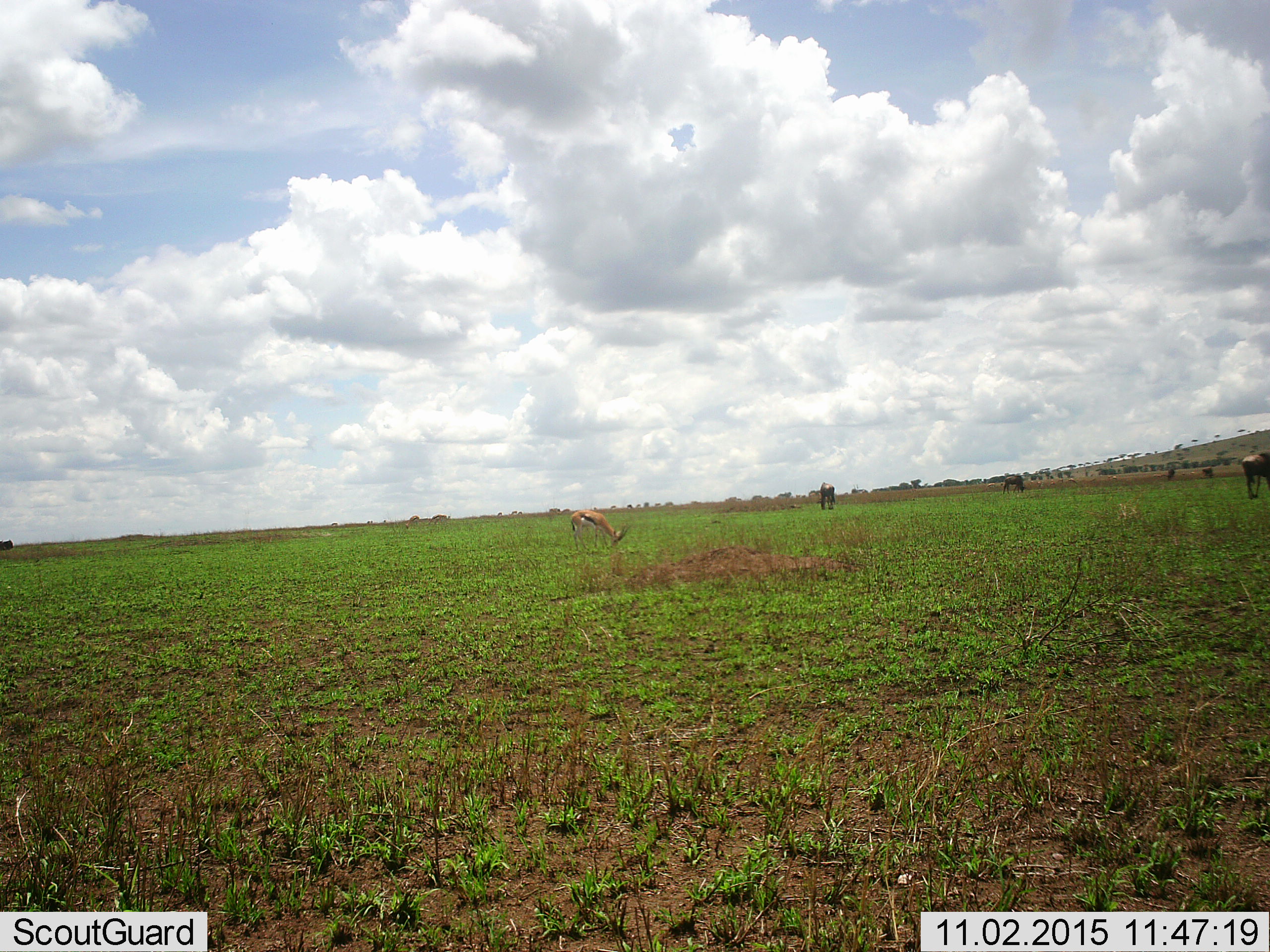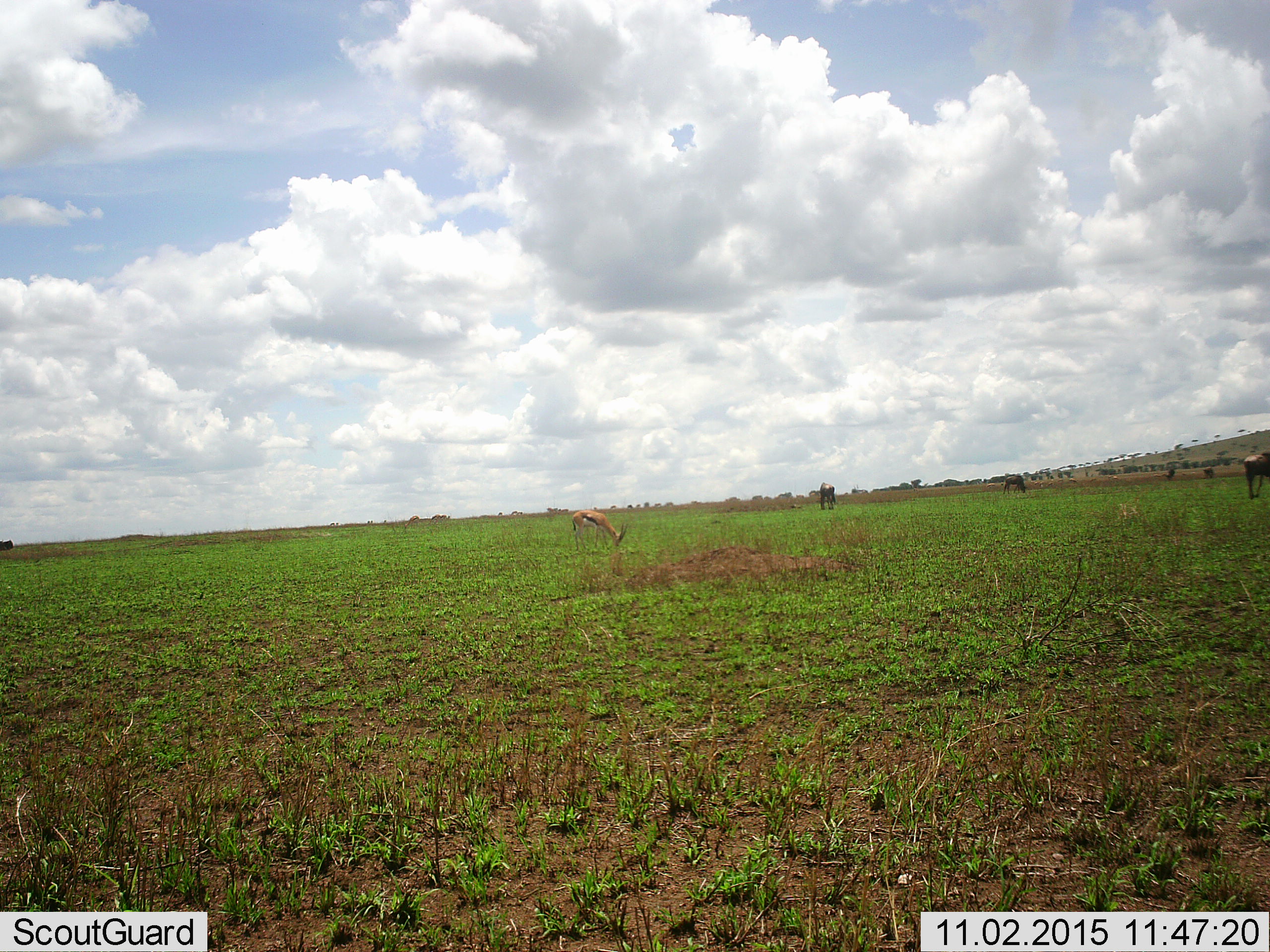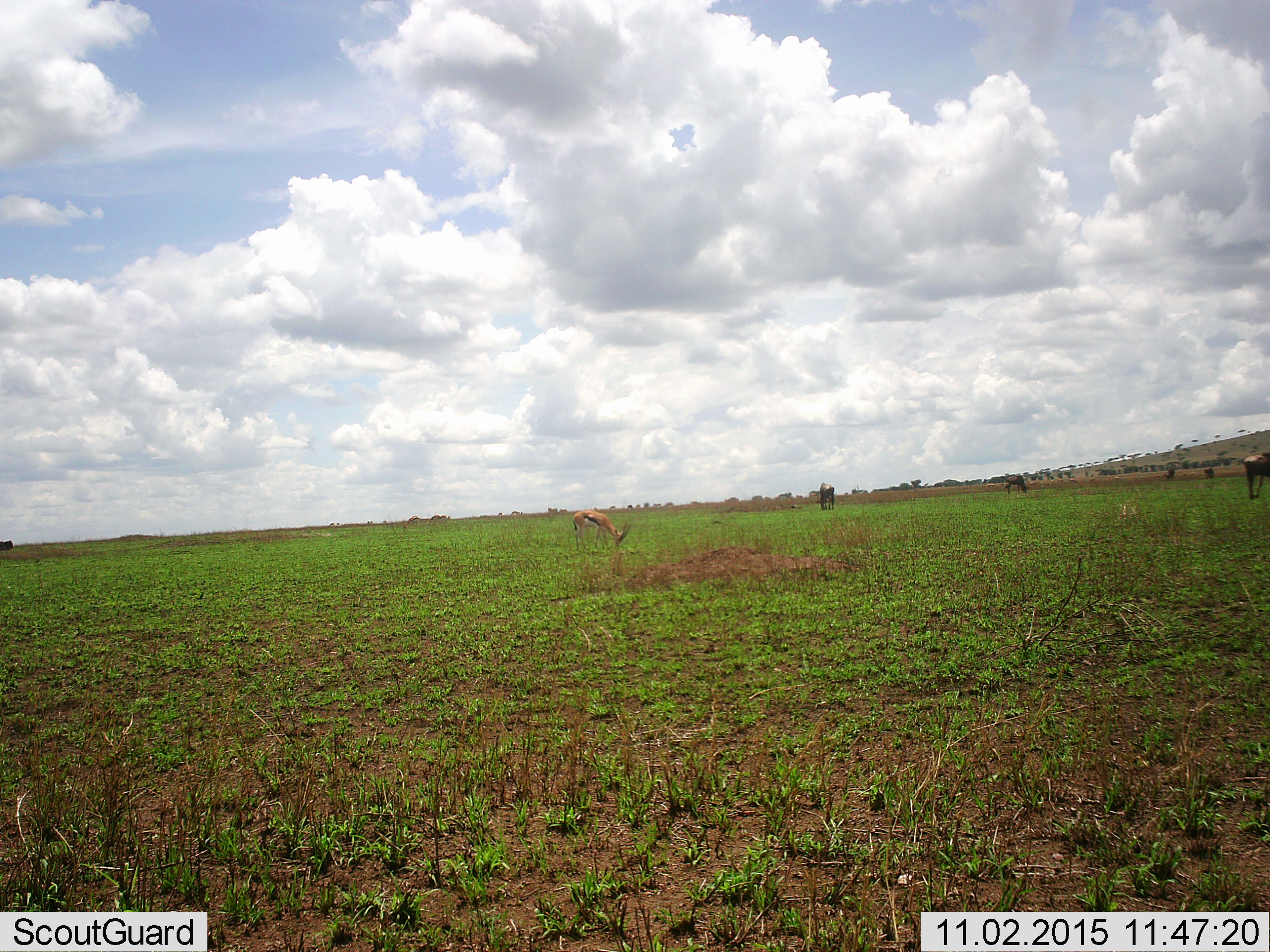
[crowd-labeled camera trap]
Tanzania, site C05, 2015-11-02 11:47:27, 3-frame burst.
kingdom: Animalia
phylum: Chordata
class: Mammalia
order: Artiodactyla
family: Bovidae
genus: Eudorcas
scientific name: Eudorcas thomsonii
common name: thomson's gazelle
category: gazellethomsons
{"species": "gazellethomsons (thomson's gazelle) (Eudorcas thomsonii)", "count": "5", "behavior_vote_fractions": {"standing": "61%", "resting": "0%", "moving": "22%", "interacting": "6%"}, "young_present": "0%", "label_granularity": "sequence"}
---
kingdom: Animalia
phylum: Chordata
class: Mammalia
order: Artiodactyla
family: Bovidae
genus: Connochaetes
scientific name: Connochaetes taurinus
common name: blue wildebeest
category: wildebeest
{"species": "wildebeest (blue wildebeest) (Connochaetes taurinus)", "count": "5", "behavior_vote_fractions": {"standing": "75%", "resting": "8%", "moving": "33%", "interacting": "8%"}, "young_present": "0%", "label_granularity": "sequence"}